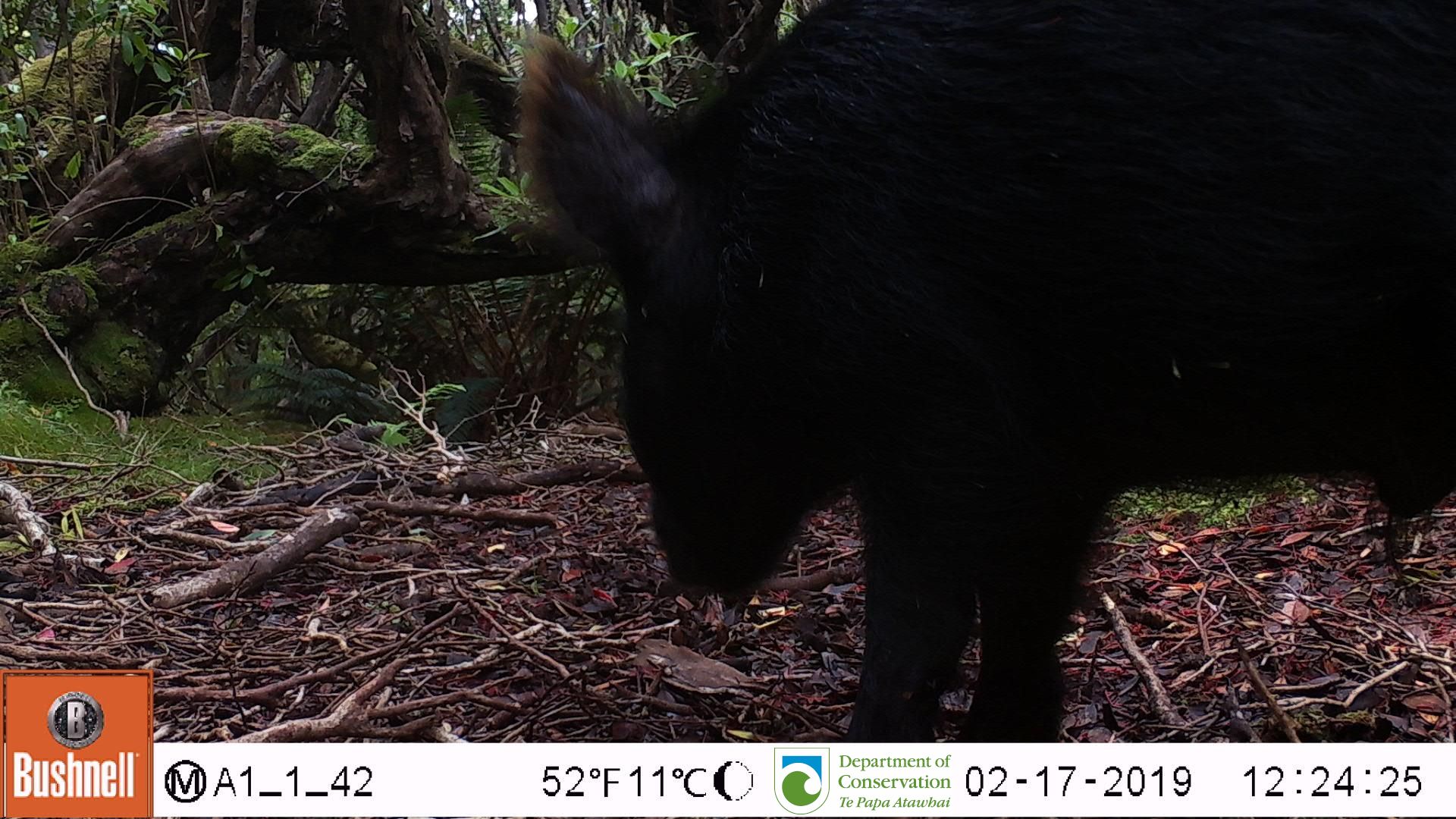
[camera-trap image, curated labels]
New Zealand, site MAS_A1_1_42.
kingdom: Animalia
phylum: Chordata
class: Mammalia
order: Artiodactyla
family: Suidae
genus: Sus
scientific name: Sus scrofa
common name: pig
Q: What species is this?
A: Pig (Sus scrofa).